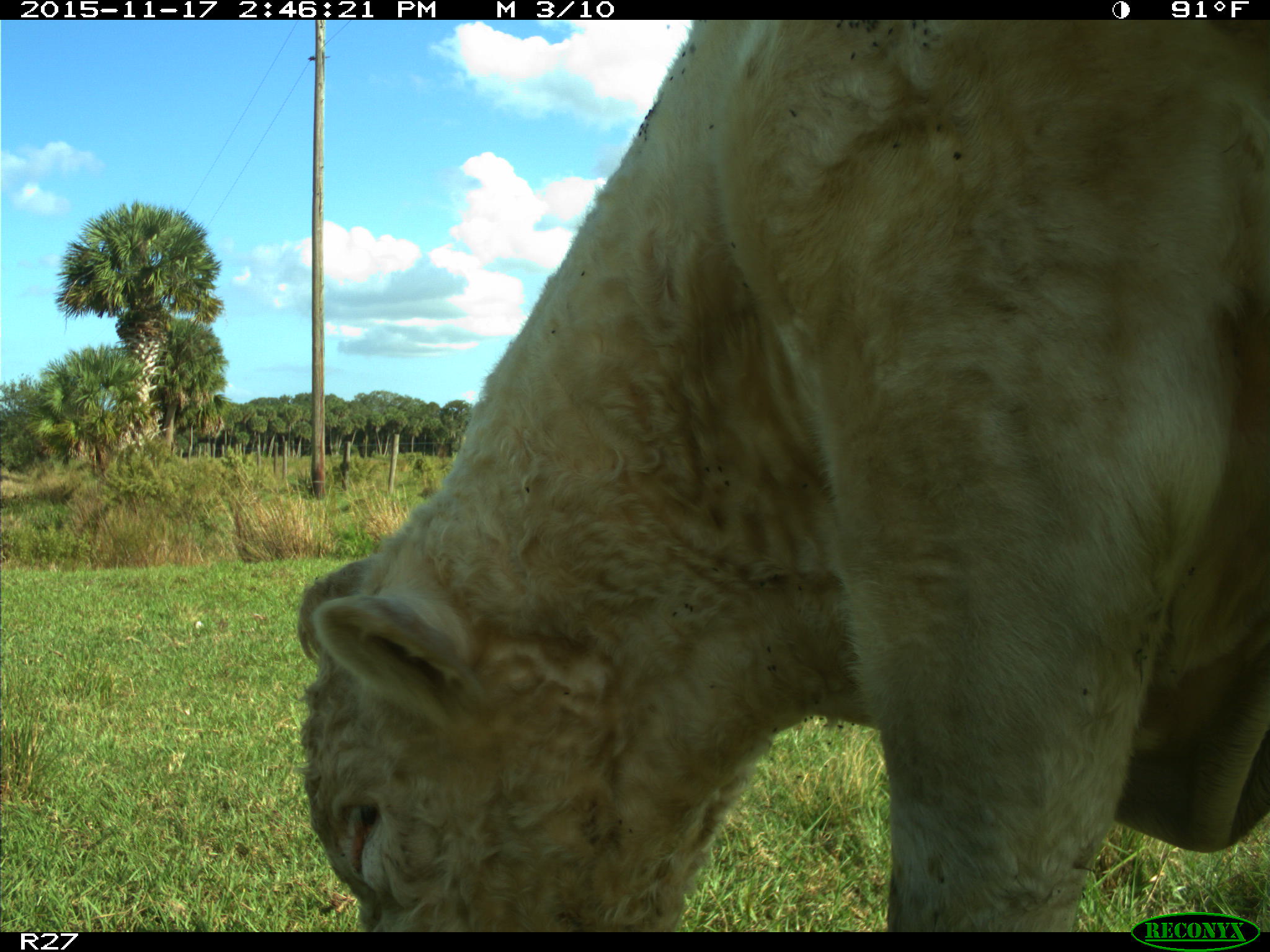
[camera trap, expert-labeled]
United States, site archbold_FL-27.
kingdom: Animalia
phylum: Chordata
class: Mammalia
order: Artiodactyla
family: Bovidae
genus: Bos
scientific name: Bos taurus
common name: domestic cow